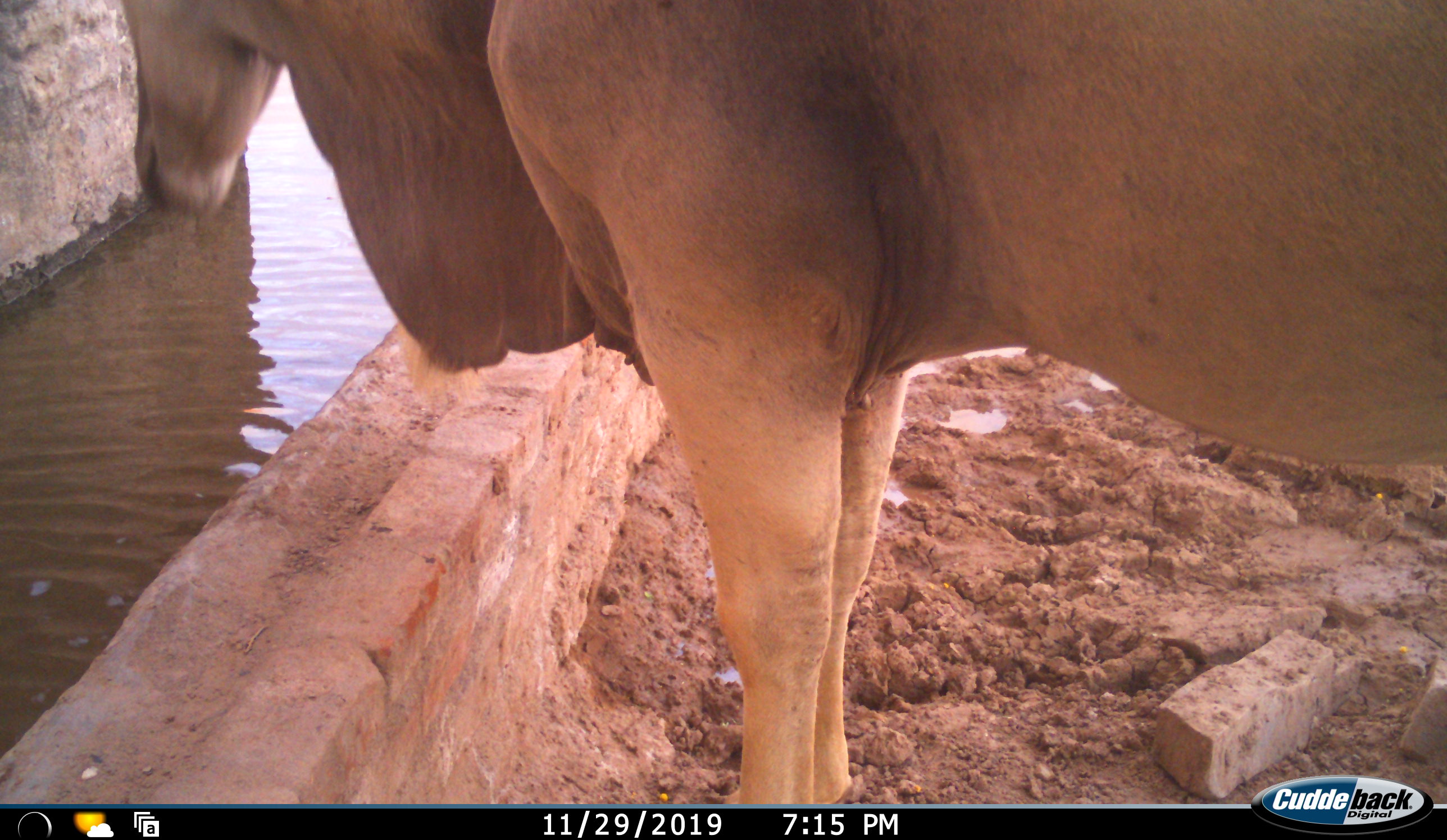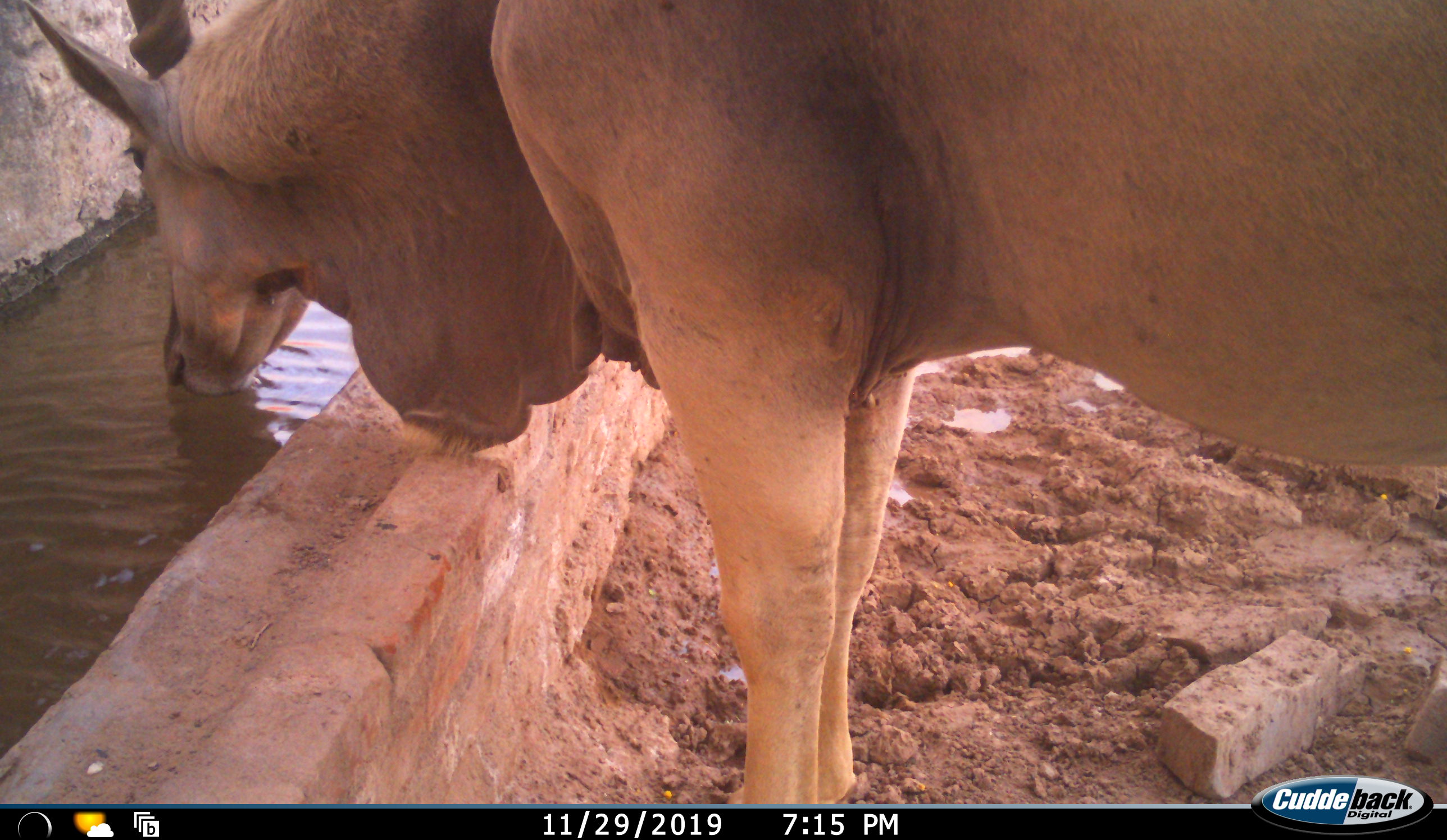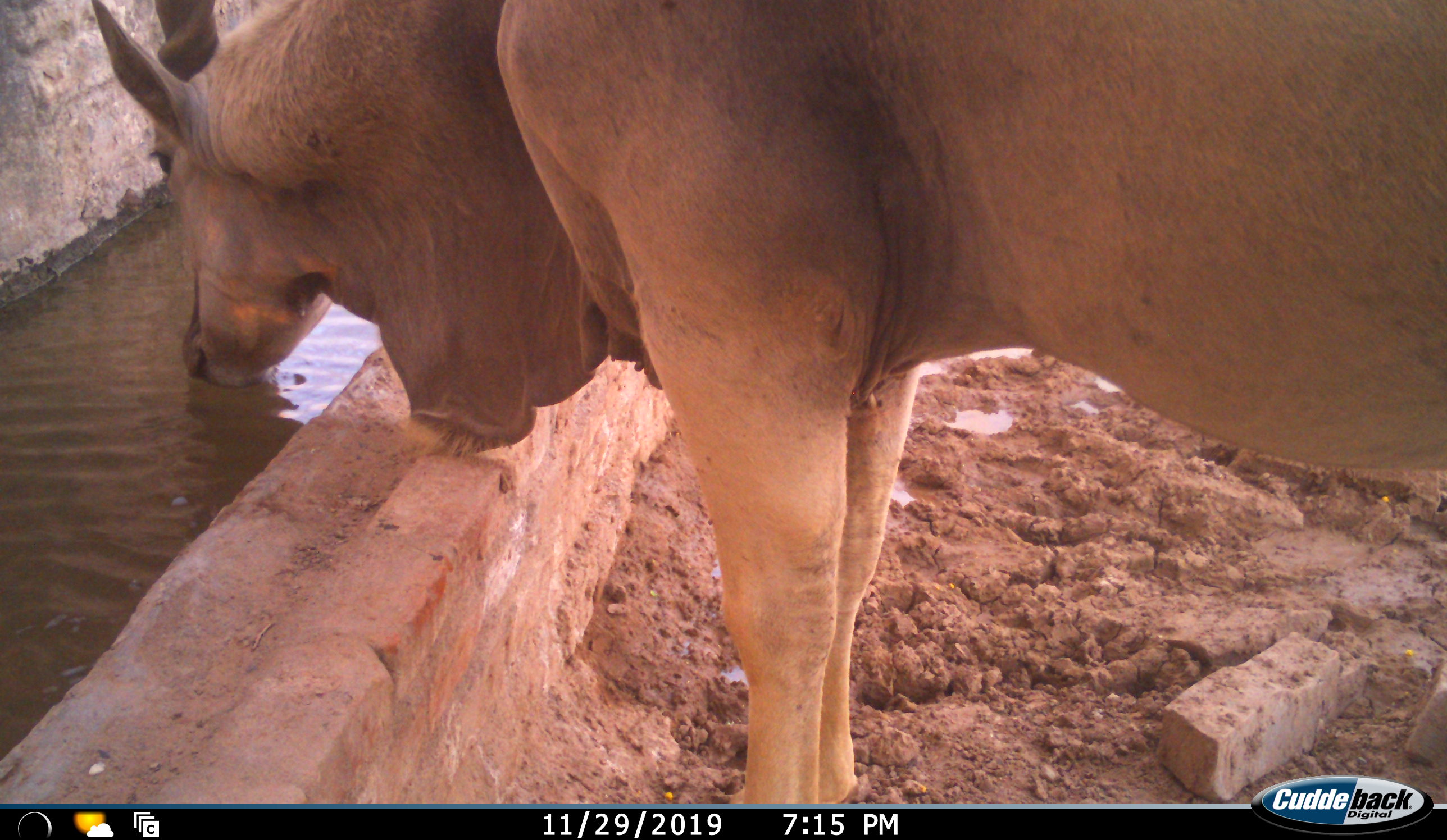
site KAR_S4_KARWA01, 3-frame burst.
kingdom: Animalia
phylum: Chordata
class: Mammalia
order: Artiodactyla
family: Bovidae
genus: Tragelaphus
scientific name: Tragelaphus oryx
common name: eland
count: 1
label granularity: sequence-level